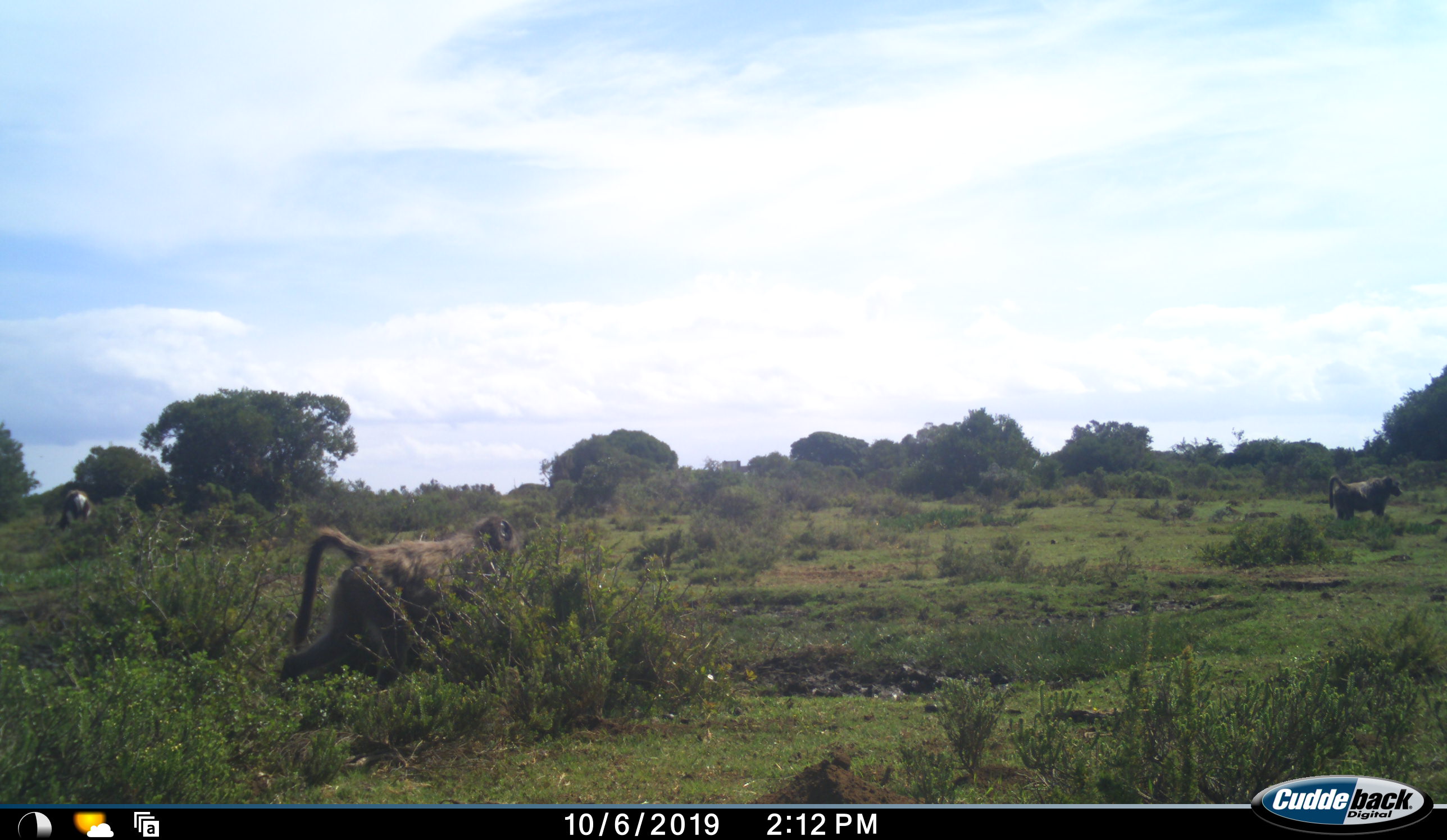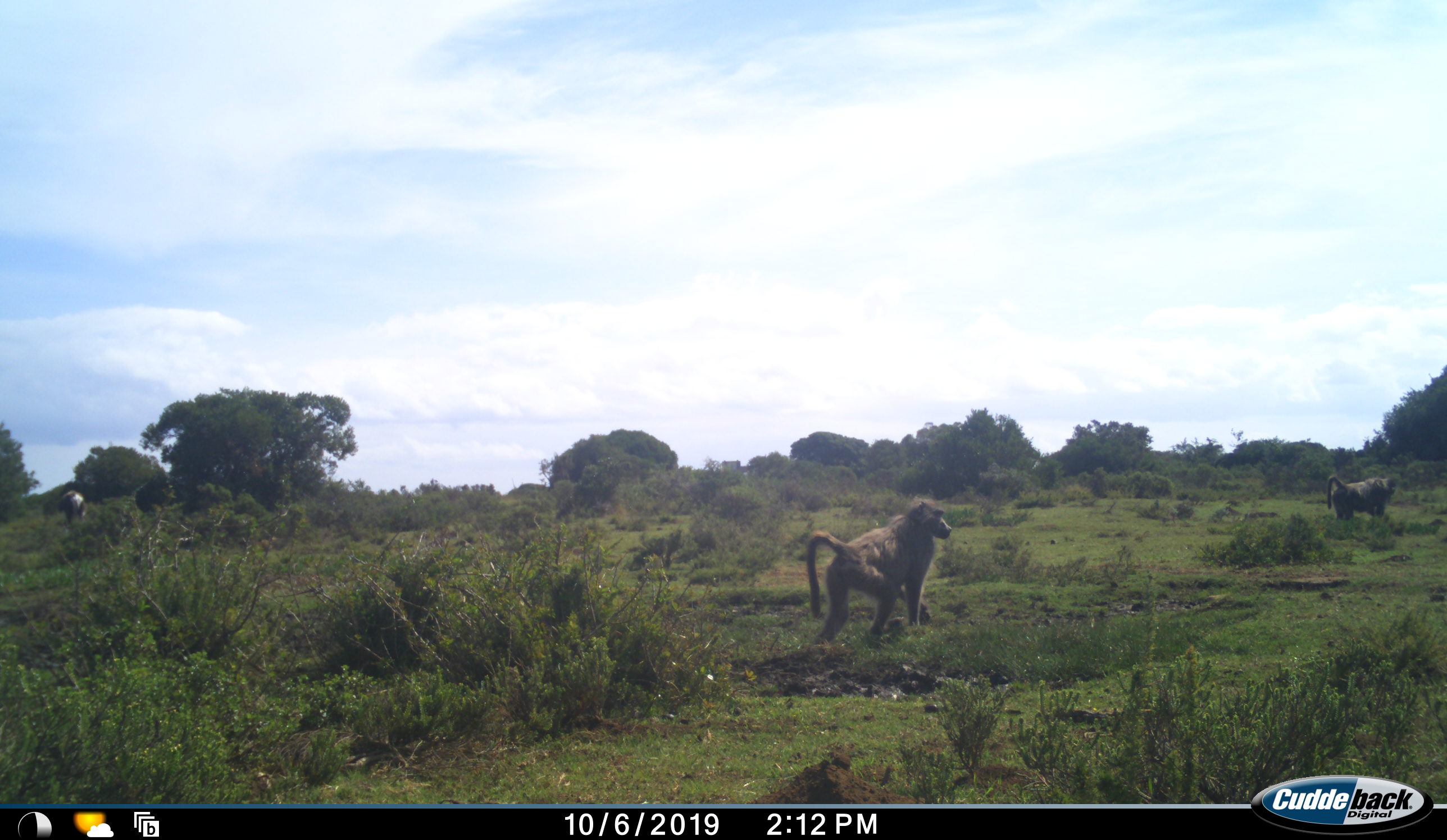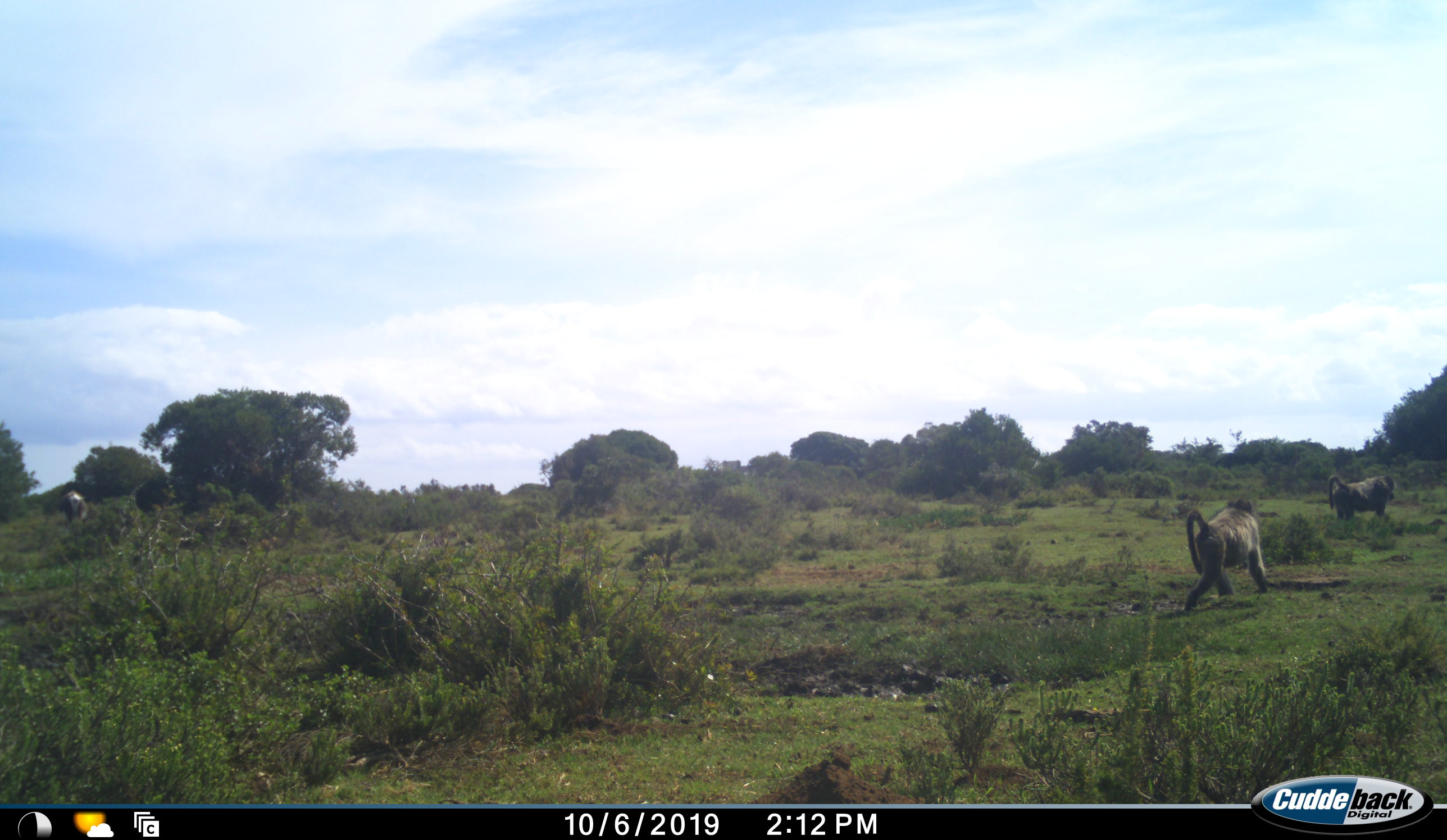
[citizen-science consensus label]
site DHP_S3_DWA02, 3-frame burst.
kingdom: Animalia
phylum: Chordata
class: Mammalia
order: Primates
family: Cercopithecidae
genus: Papio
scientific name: Papio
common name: baboon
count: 2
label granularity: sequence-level